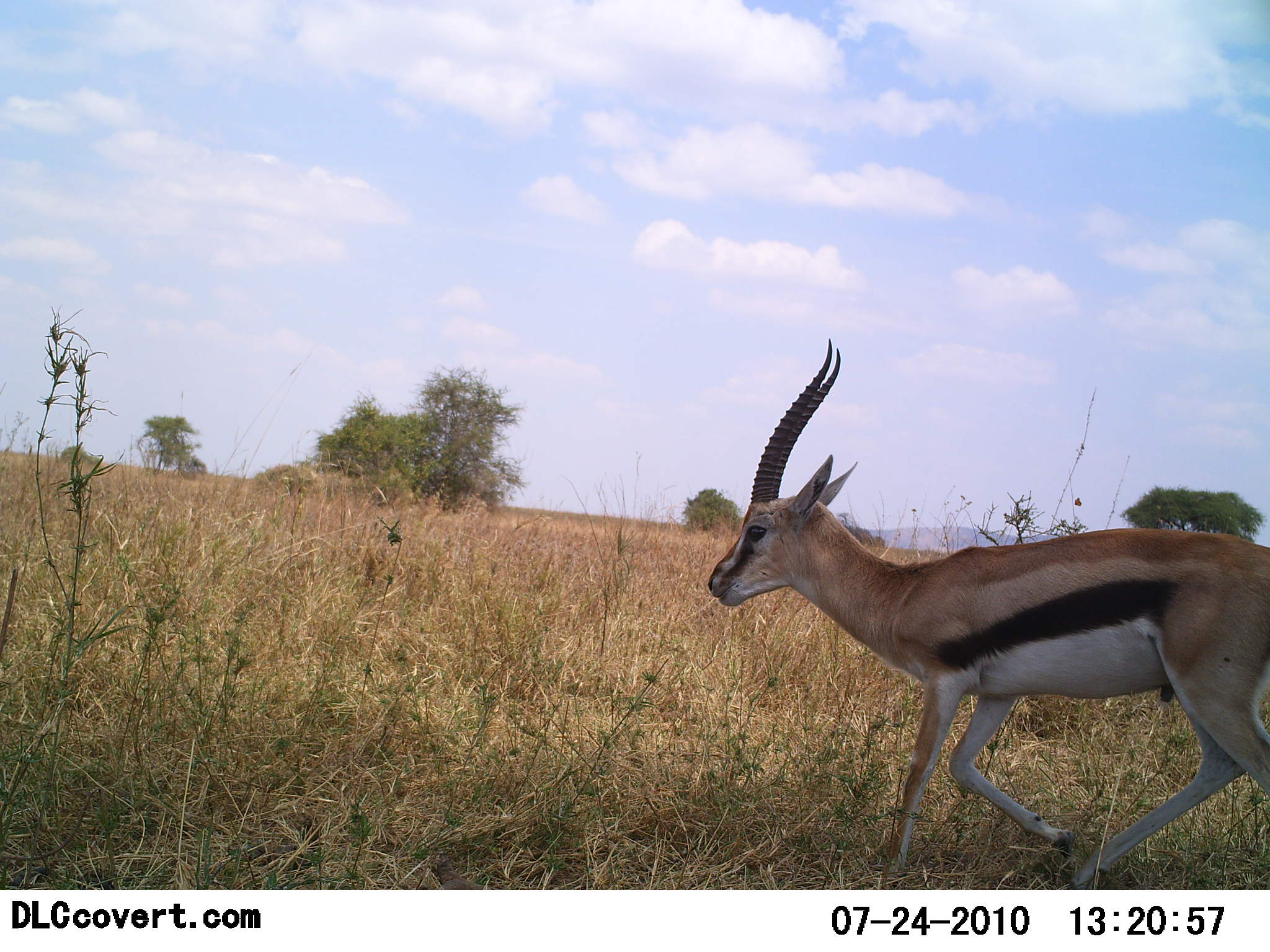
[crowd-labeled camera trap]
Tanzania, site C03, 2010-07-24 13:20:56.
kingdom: Animalia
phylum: Chordata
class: Mammalia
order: Artiodactyla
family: Bovidae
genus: Eudorcas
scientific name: Eudorcas thomsonii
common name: thomson's gazelle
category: gazellethomsons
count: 1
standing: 10%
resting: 0%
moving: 95%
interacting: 0%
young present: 0%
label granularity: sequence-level